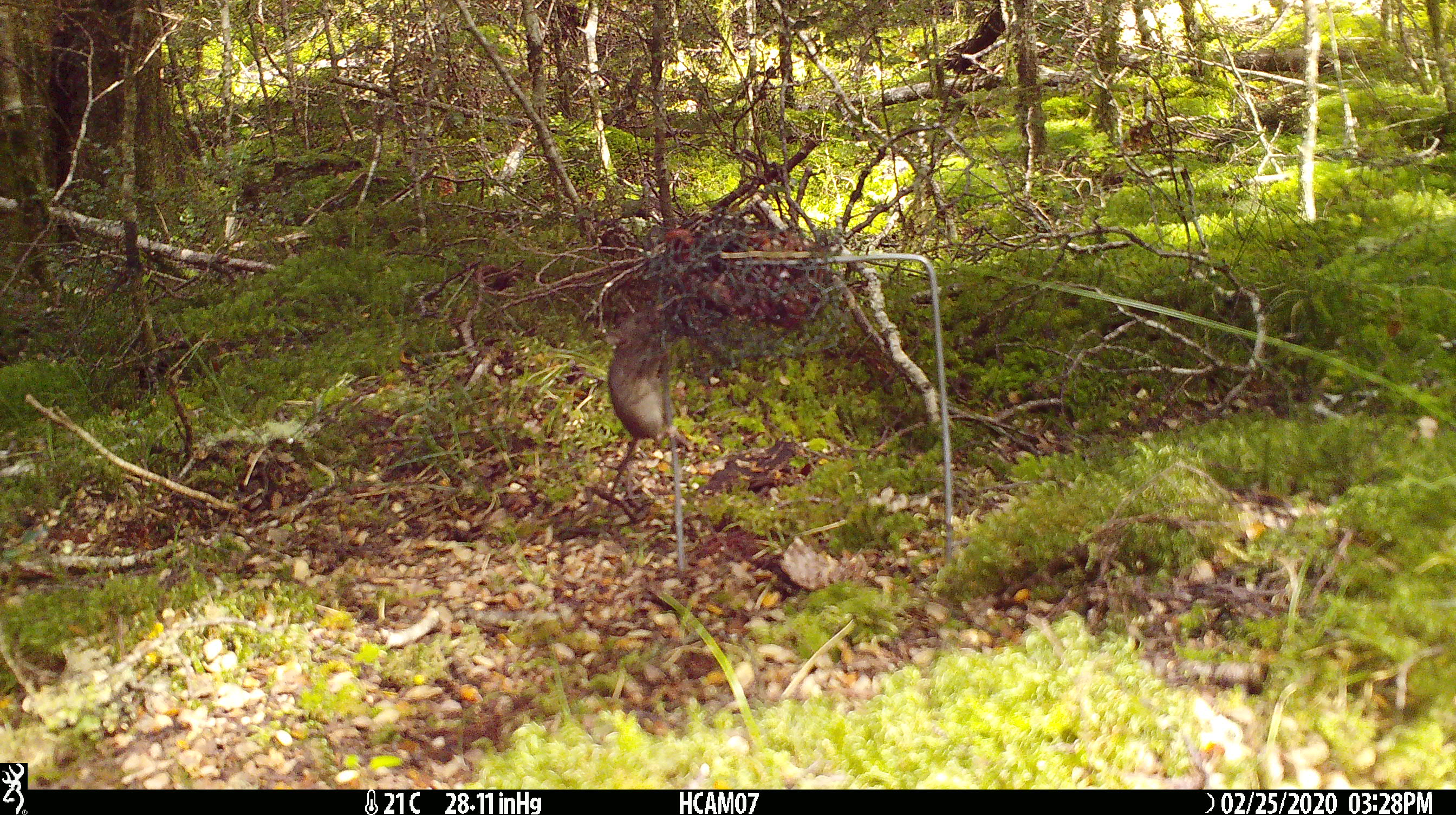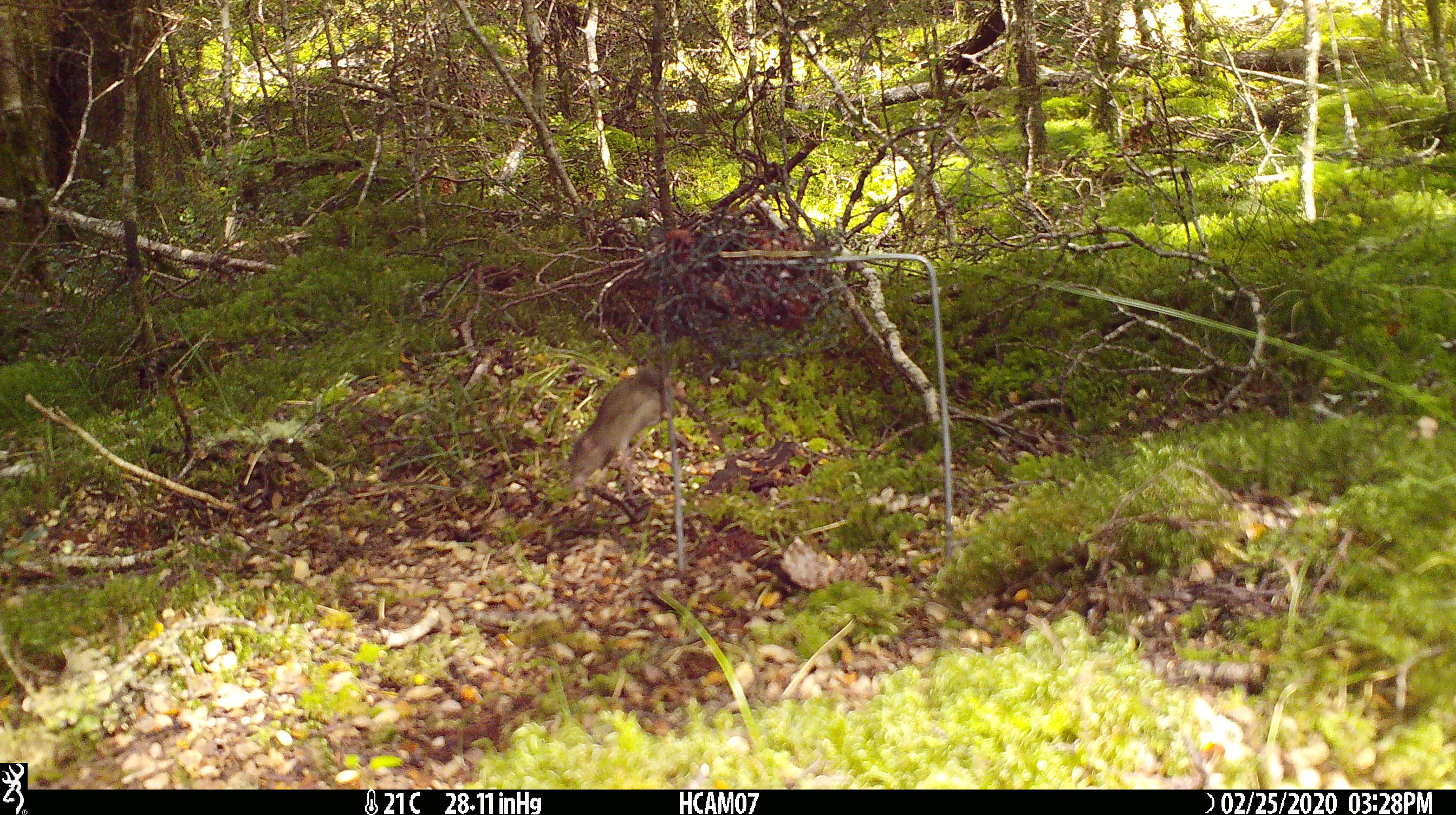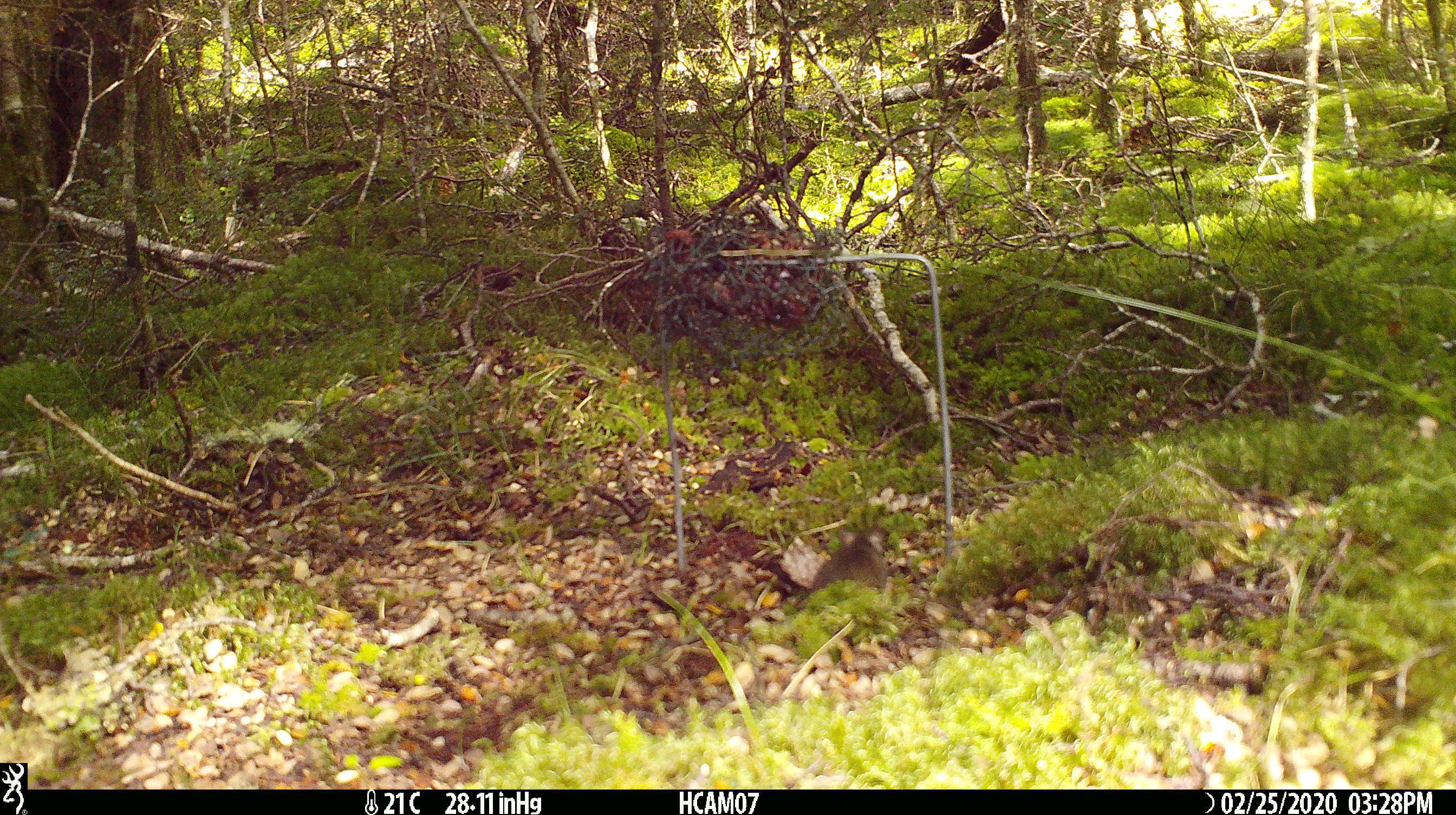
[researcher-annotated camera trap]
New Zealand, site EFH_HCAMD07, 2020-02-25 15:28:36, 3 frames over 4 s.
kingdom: Animalia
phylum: Chordata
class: Mammalia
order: Rodentia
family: Muridae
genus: Mus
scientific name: Mus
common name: mouse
Mouse (Mus).